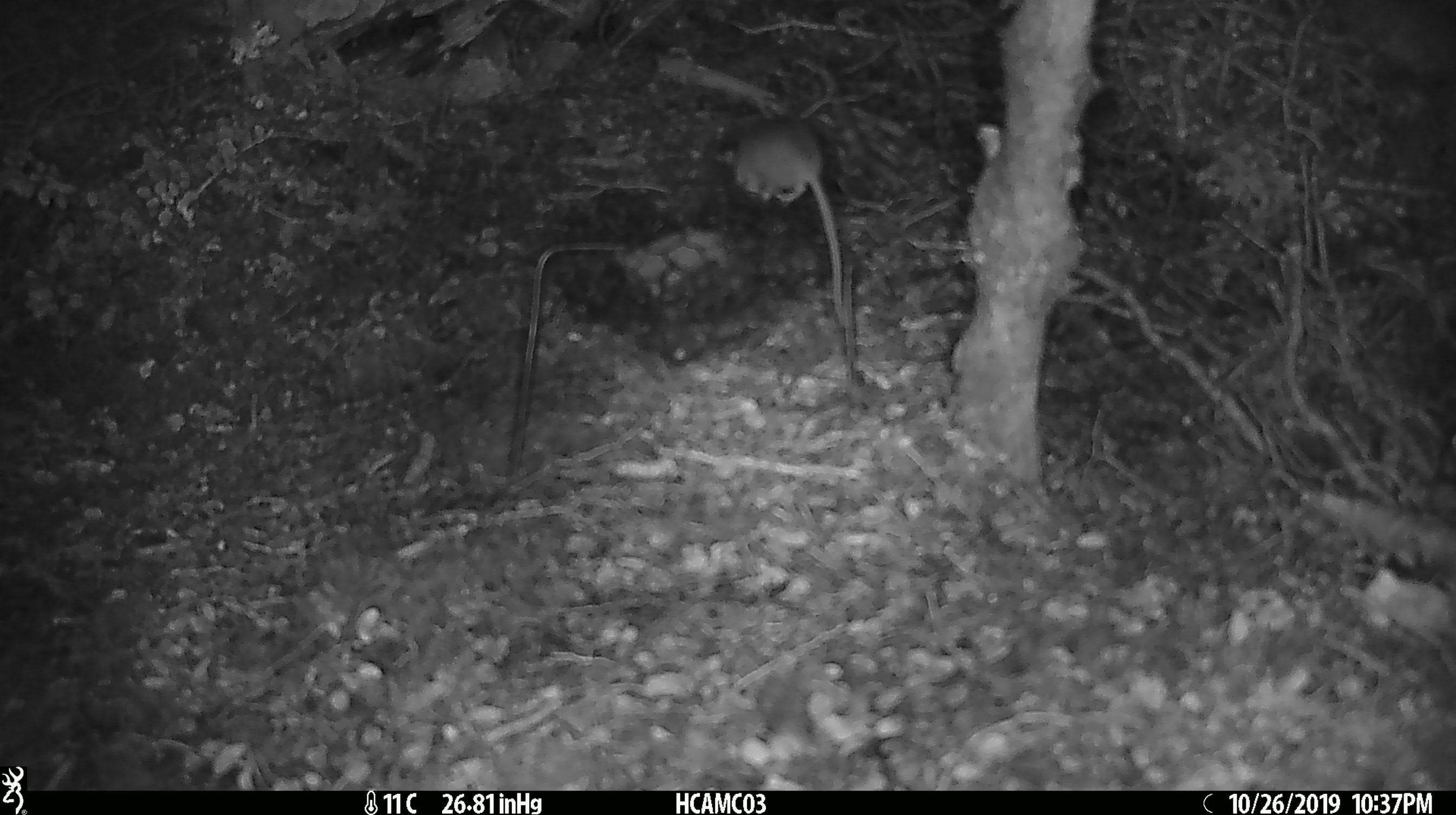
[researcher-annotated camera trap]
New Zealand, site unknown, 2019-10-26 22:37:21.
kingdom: Animalia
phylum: Chordata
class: Mammalia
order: Rodentia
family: Muridae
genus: Mus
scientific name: Mus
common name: mouse